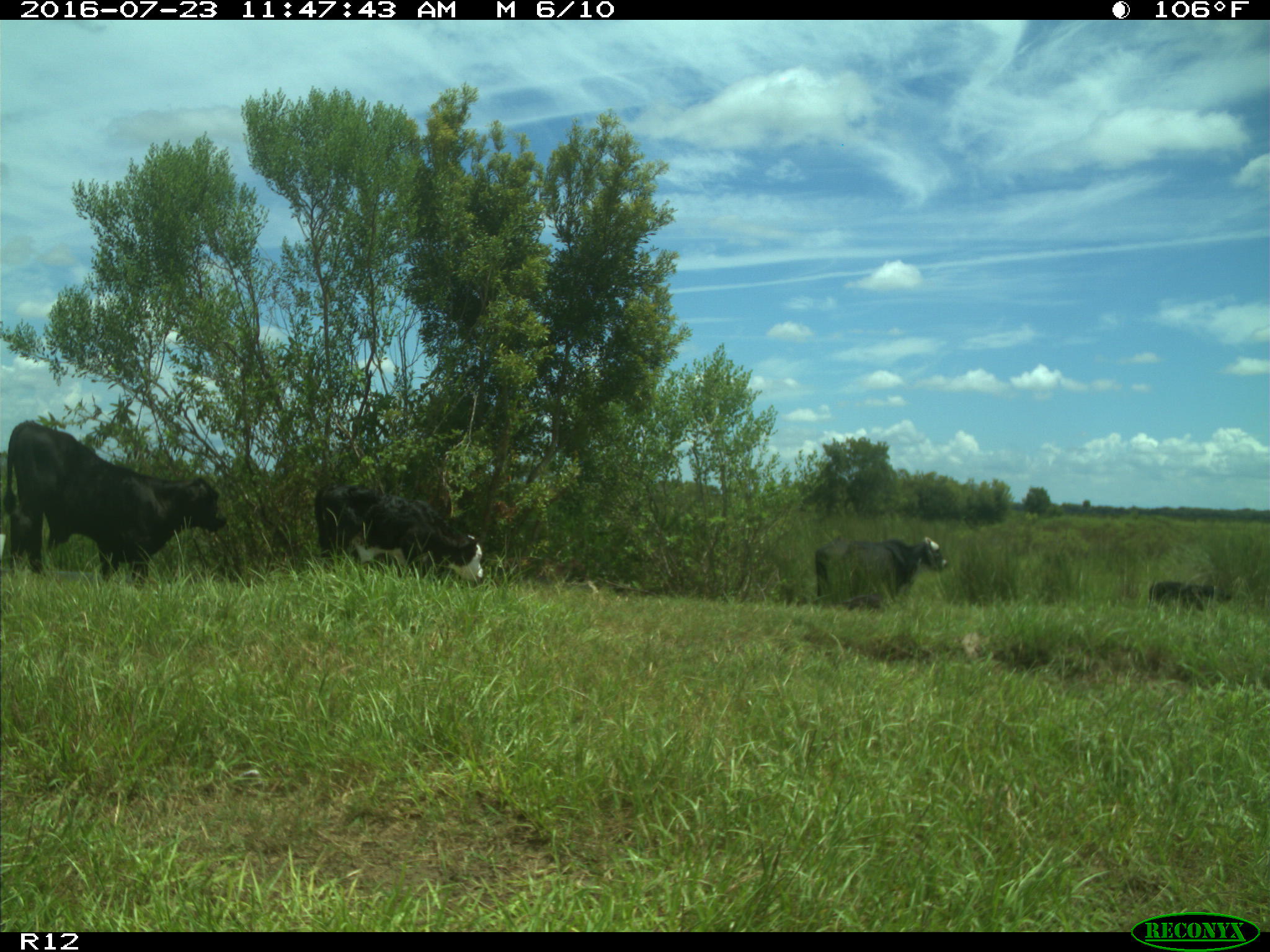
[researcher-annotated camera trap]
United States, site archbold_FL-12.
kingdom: Animalia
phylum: Chordata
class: Mammalia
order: Artiodactyla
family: Bovidae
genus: Bos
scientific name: Bos taurus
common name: domestic cow